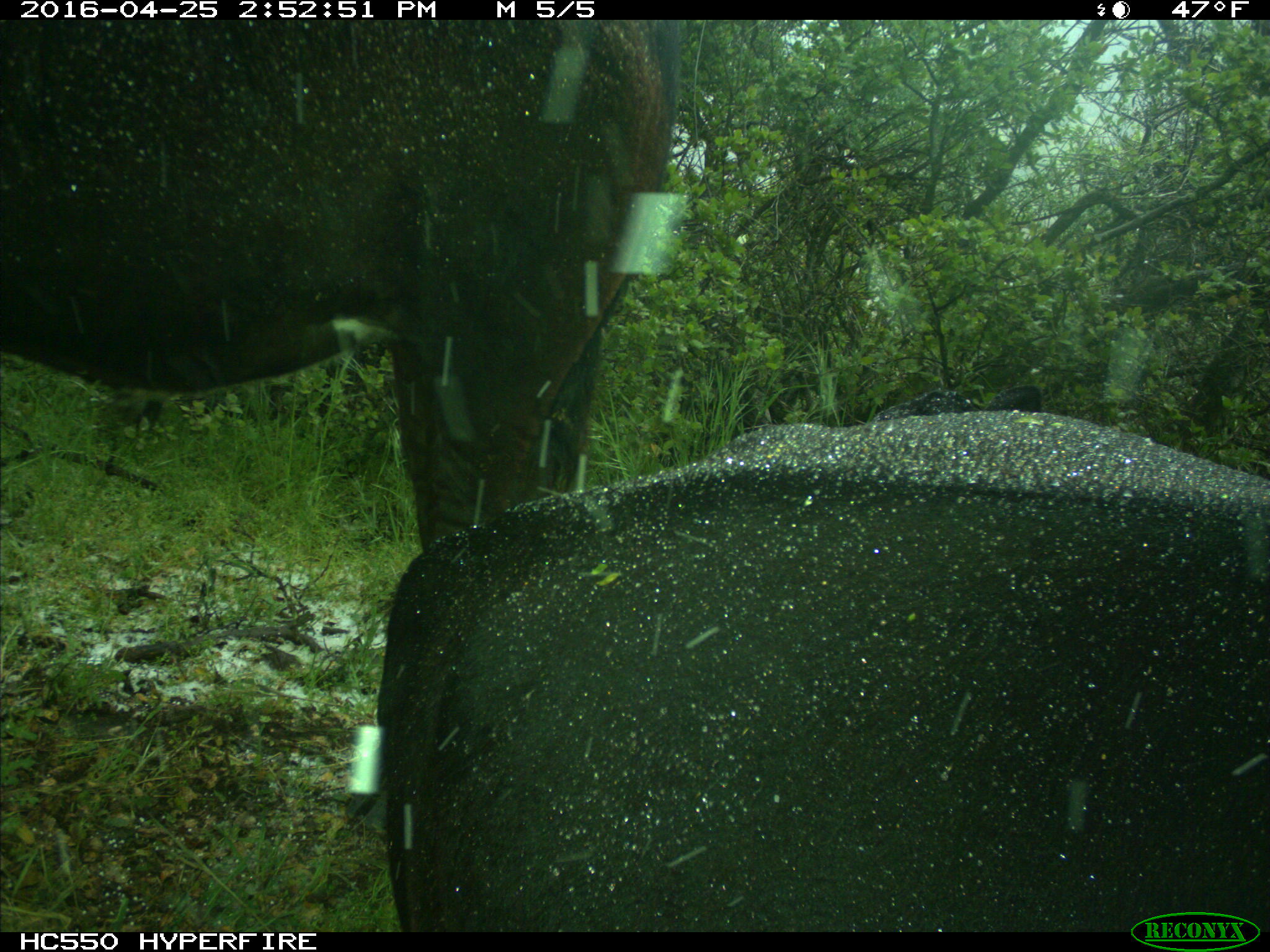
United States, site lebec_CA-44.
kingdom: Animalia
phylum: Chordata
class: Mammalia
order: Artiodactyla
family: Bovidae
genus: Bos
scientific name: Bos taurus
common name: domestic cow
Bos taurus (domestic cow).